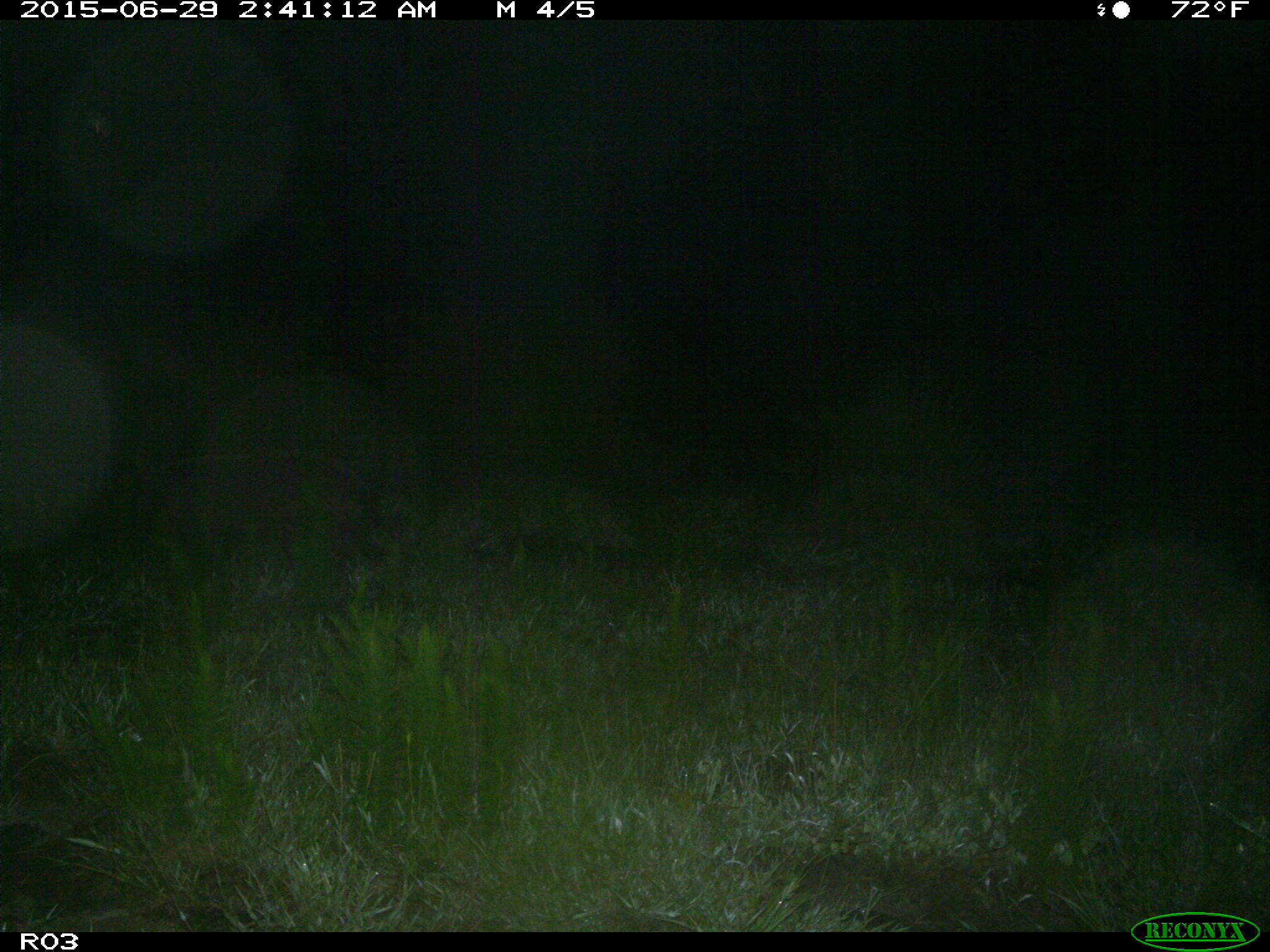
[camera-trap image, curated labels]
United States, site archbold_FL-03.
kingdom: Animalia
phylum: Chordata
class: Mammalia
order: Artiodactyla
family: Suidae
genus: Sus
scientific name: Sus scrofa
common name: wild boar